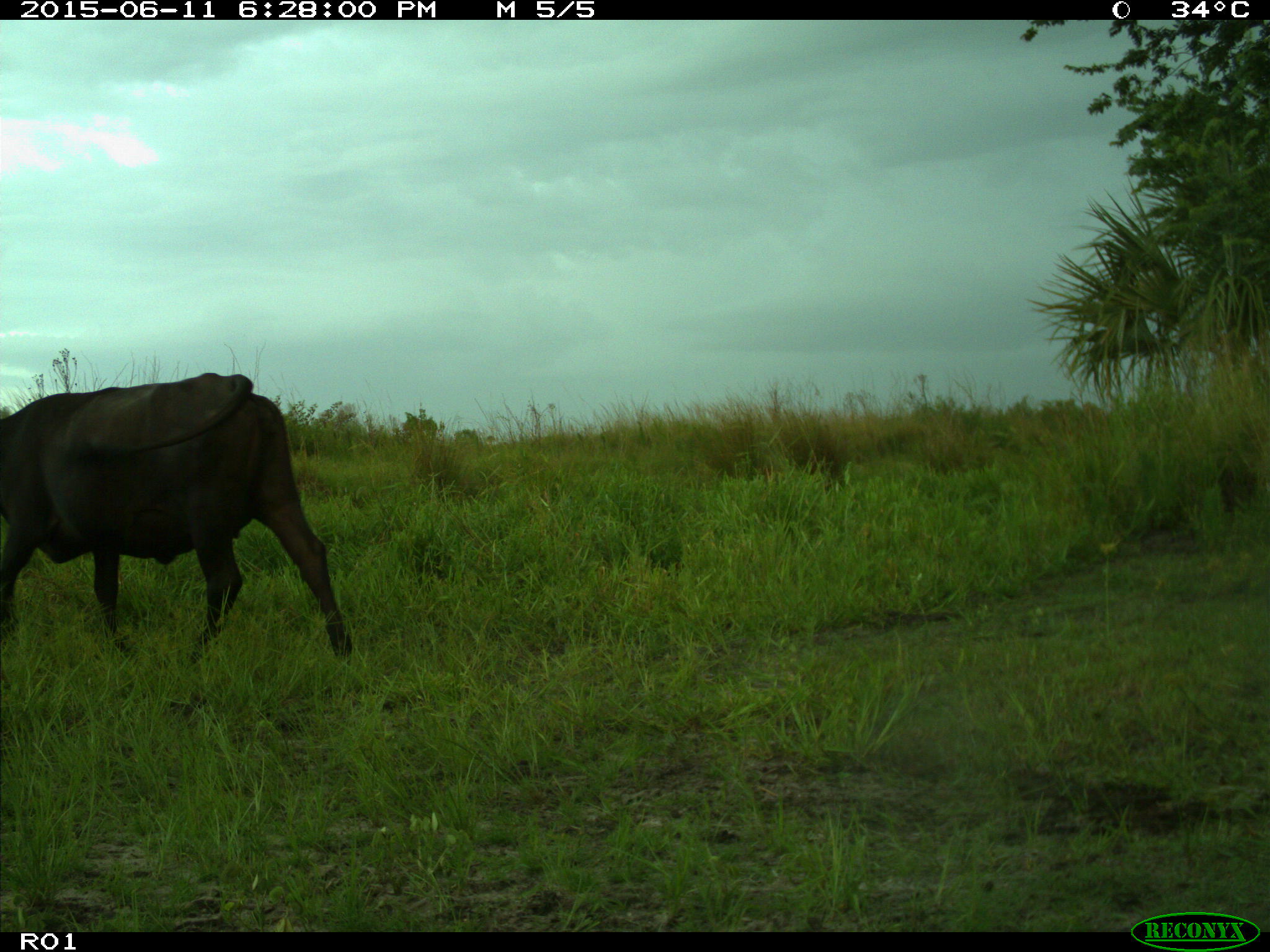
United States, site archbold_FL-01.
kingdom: Animalia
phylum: Chordata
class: Mammalia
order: Artiodactyla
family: Bovidae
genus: Bos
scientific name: Bos taurus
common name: domestic cow